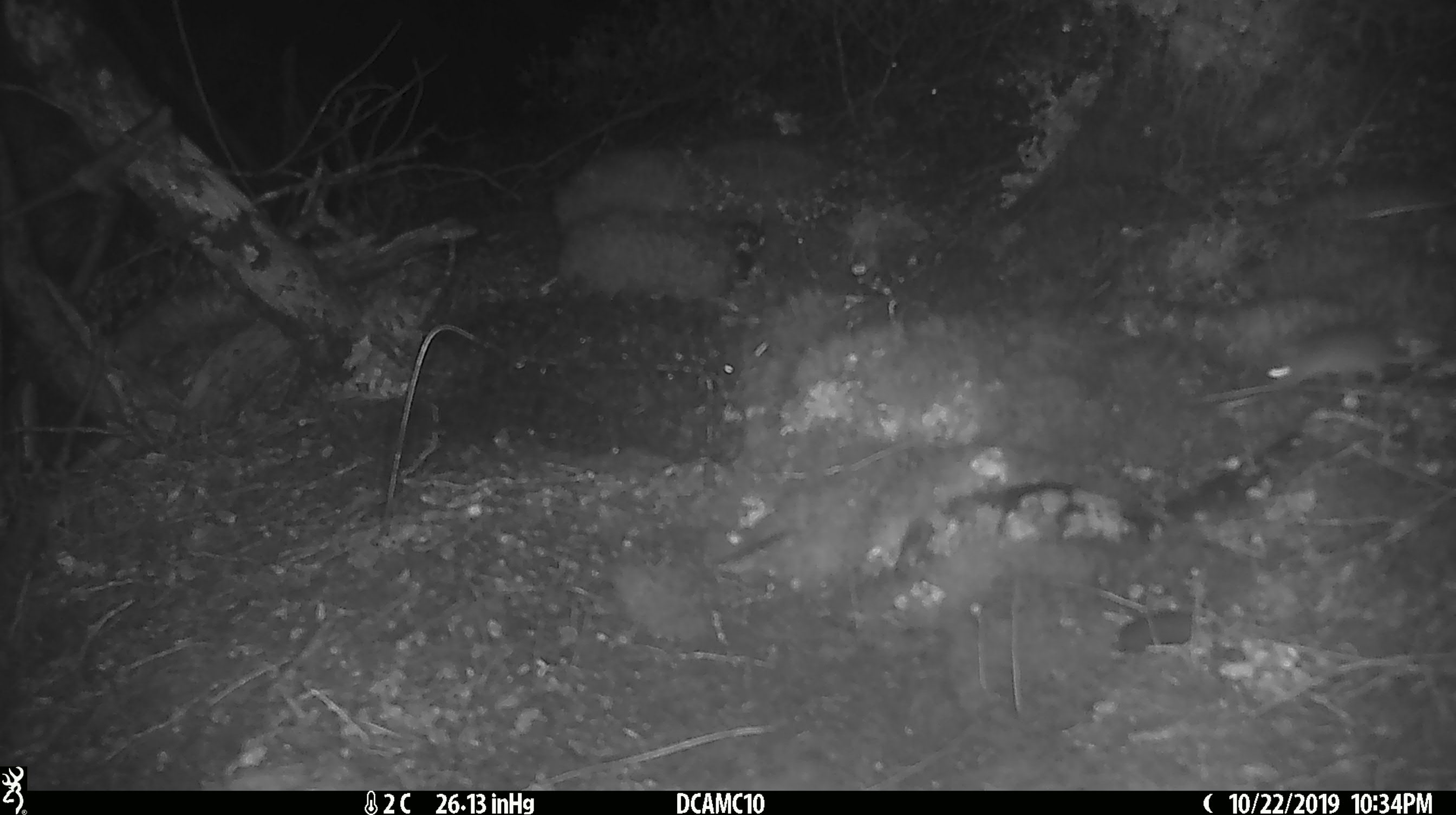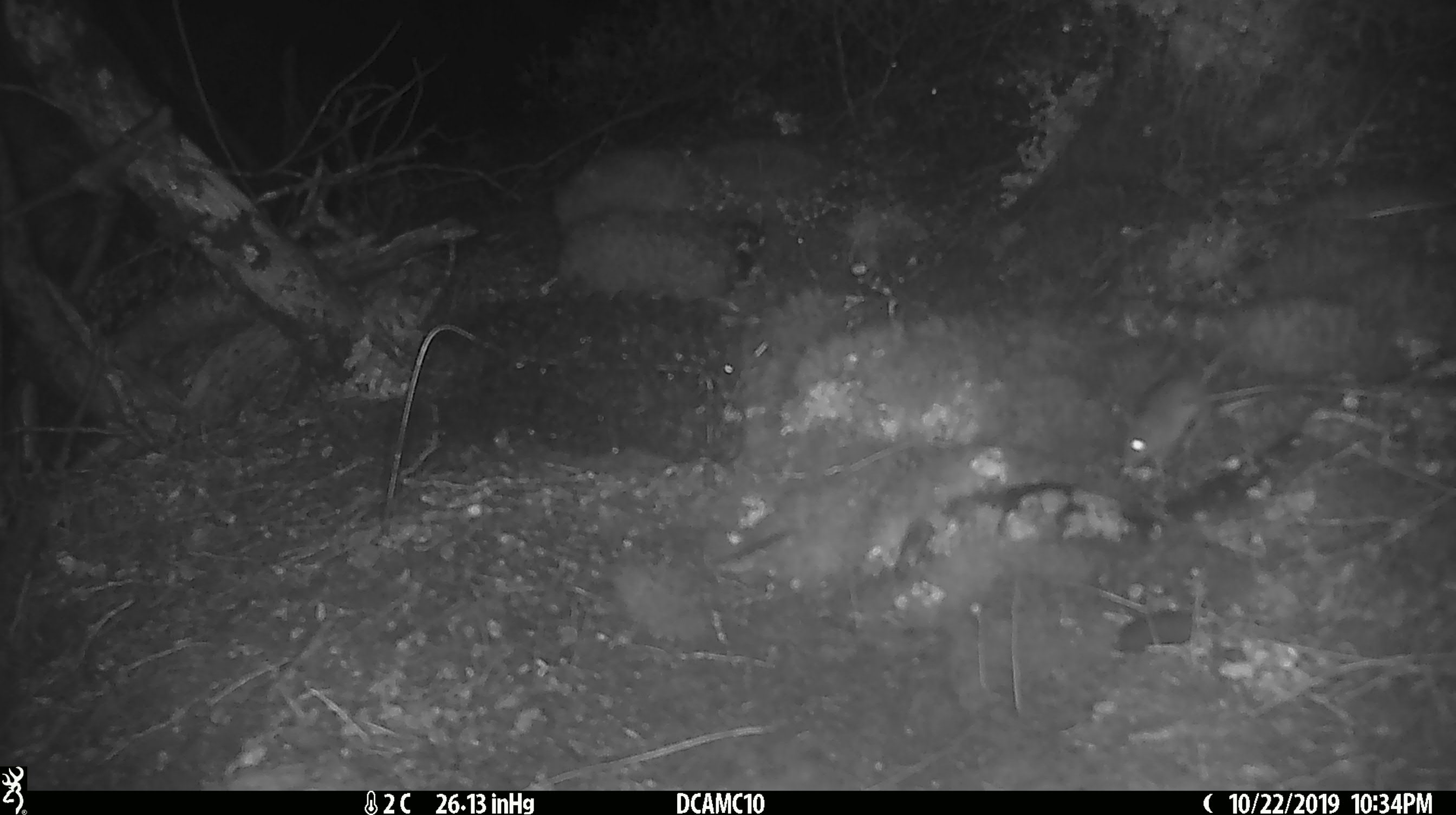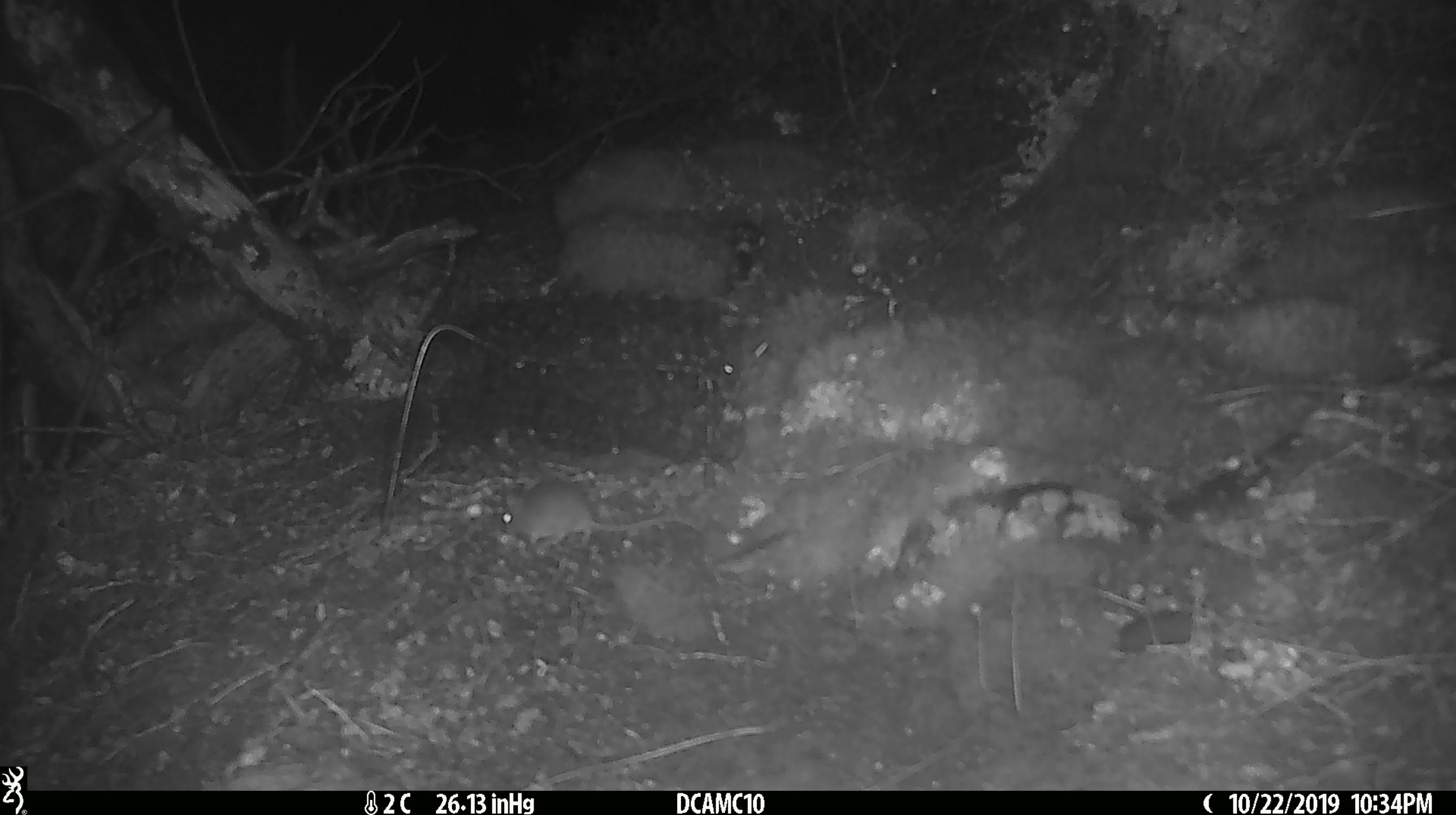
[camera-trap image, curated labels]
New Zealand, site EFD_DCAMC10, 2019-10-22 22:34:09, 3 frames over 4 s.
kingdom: Animalia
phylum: Chordata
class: Mammalia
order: Rodentia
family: Muridae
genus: Mus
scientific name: Mus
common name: mouse